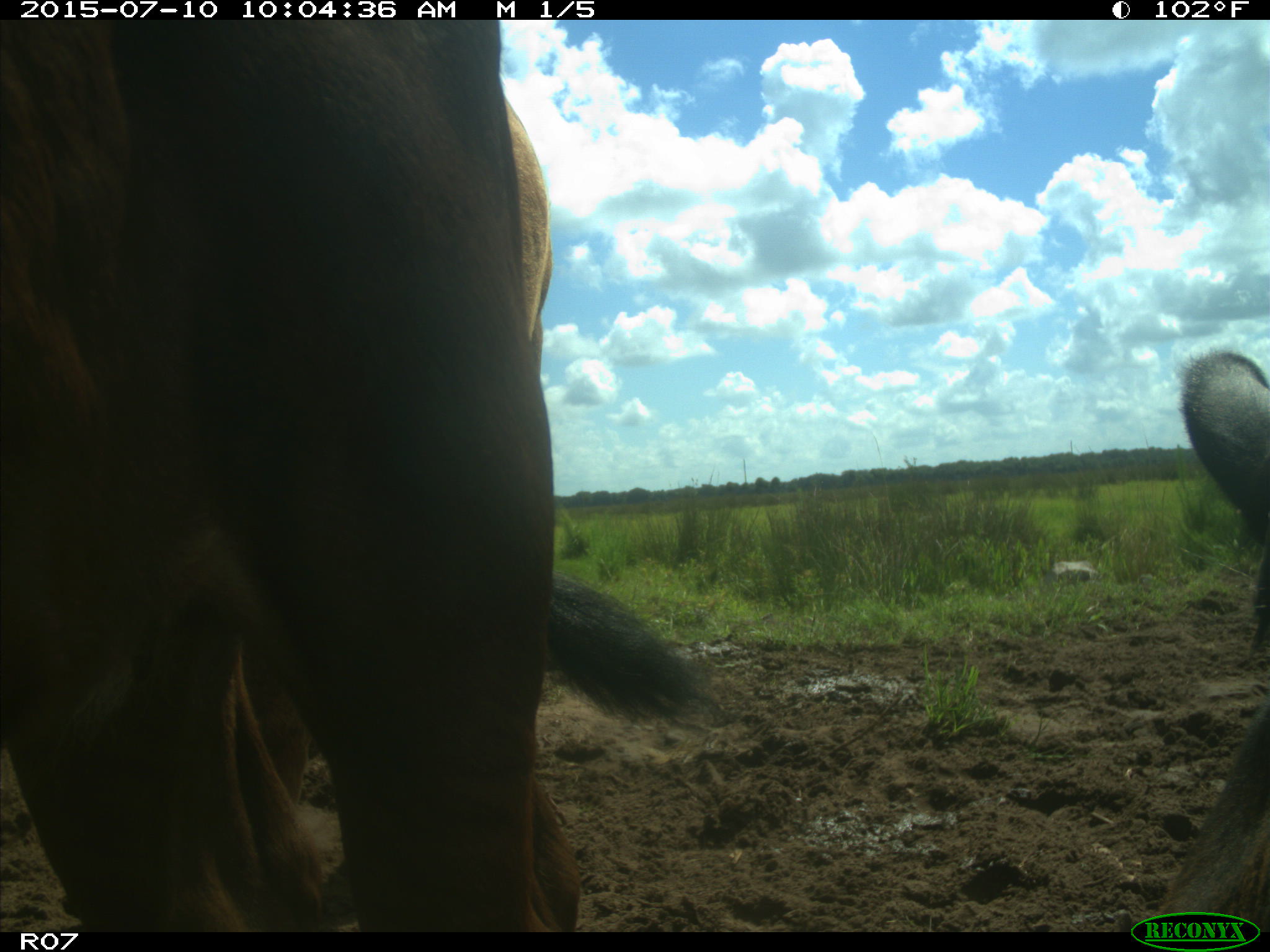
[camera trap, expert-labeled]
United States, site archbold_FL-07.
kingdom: Animalia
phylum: Chordata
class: Mammalia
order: Artiodactyla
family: Bovidae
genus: Bos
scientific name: Bos taurus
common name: domestic cow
Bos taurus (domestic cow).